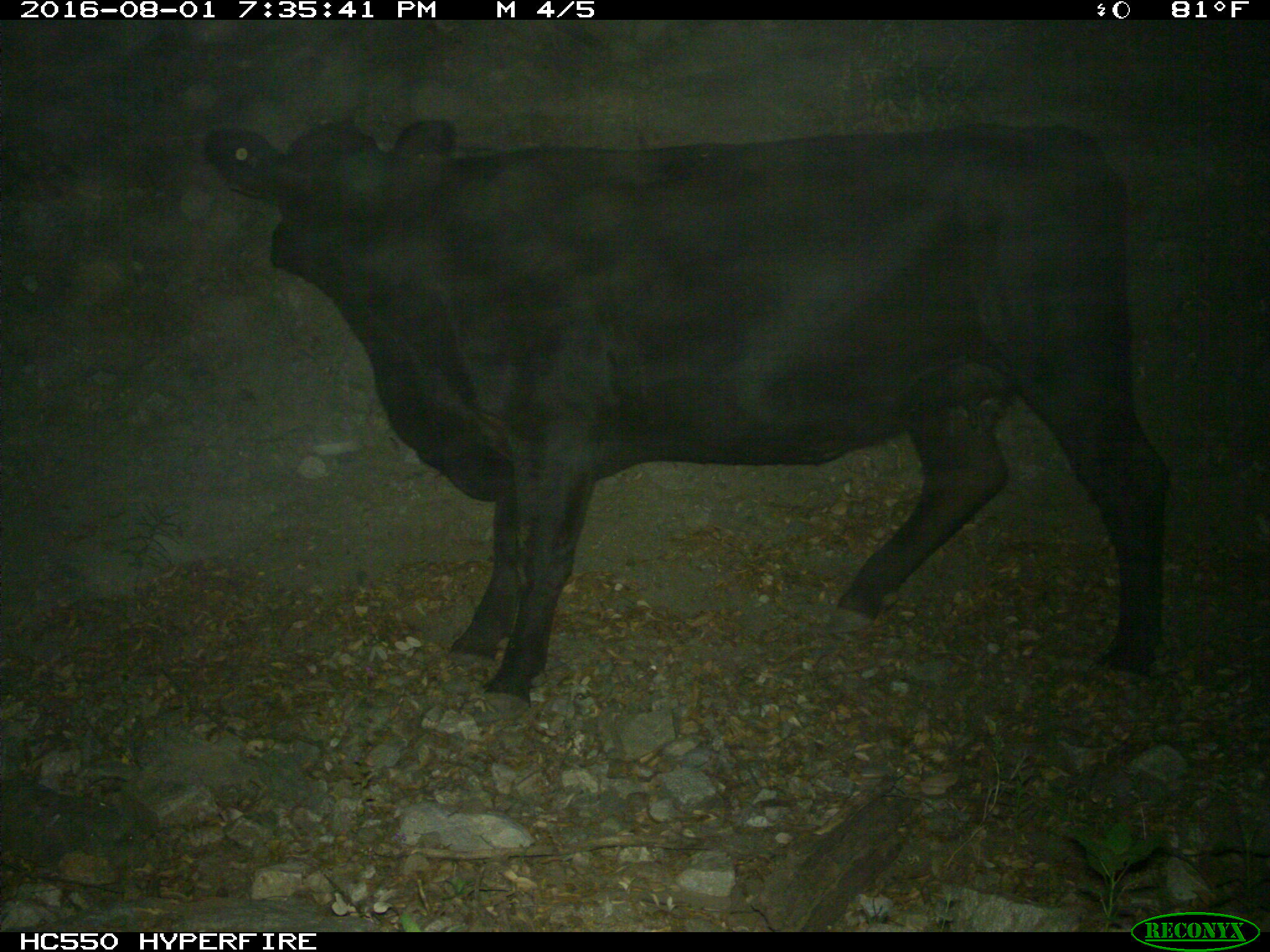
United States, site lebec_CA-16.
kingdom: Animalia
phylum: Chordata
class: Mammalia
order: Artiodactyla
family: Bovidae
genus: Bos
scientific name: Bos taurus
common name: domestic cow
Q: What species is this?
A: Bos taurus (domestic cow).